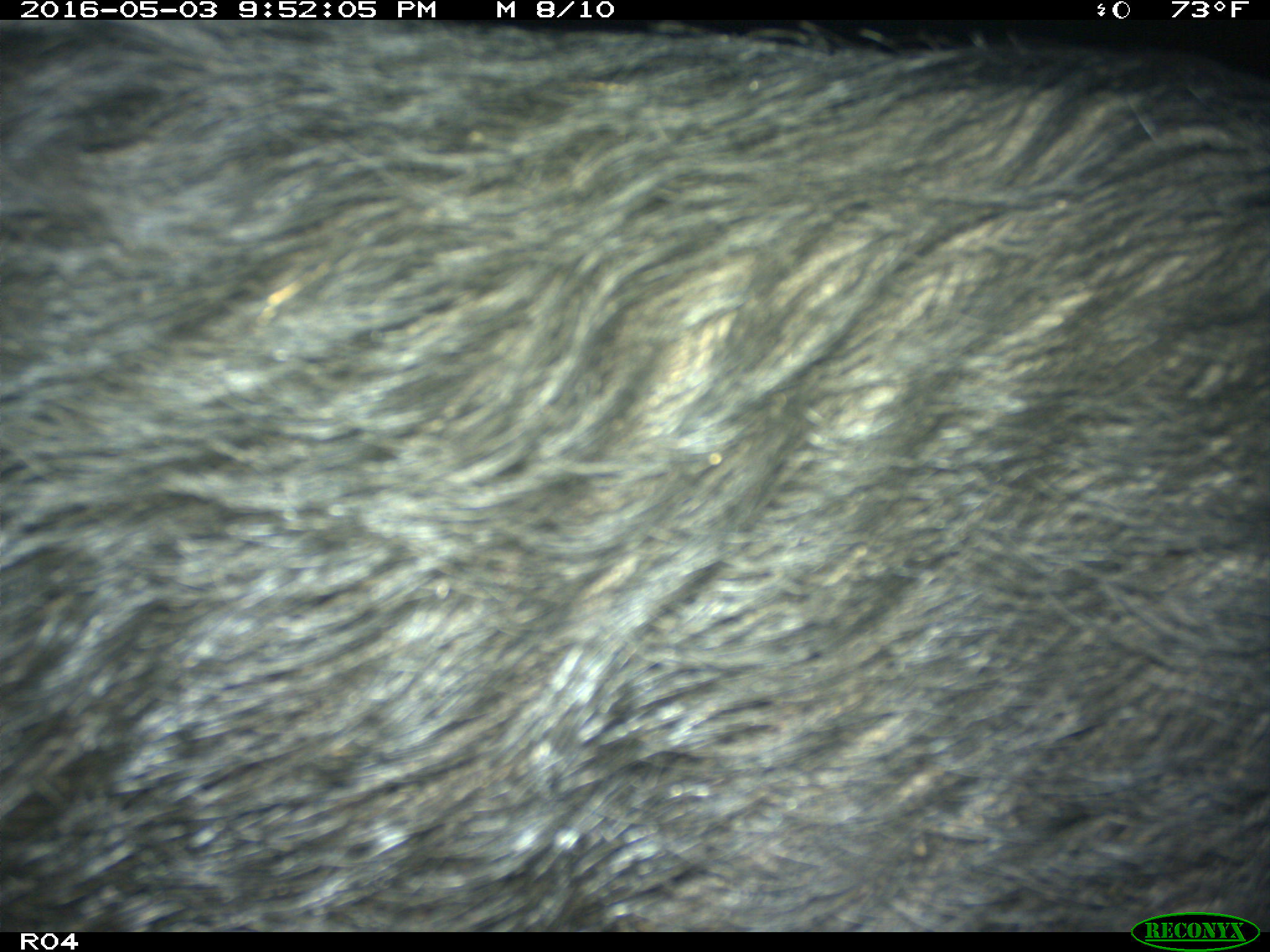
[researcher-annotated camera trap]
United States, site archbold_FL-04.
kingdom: Animalia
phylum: Chordata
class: Mammalia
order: Artiodactyla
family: Suidae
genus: Sus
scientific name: Sus scrofa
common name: wild boar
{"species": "Sus scrofa (wild boar)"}